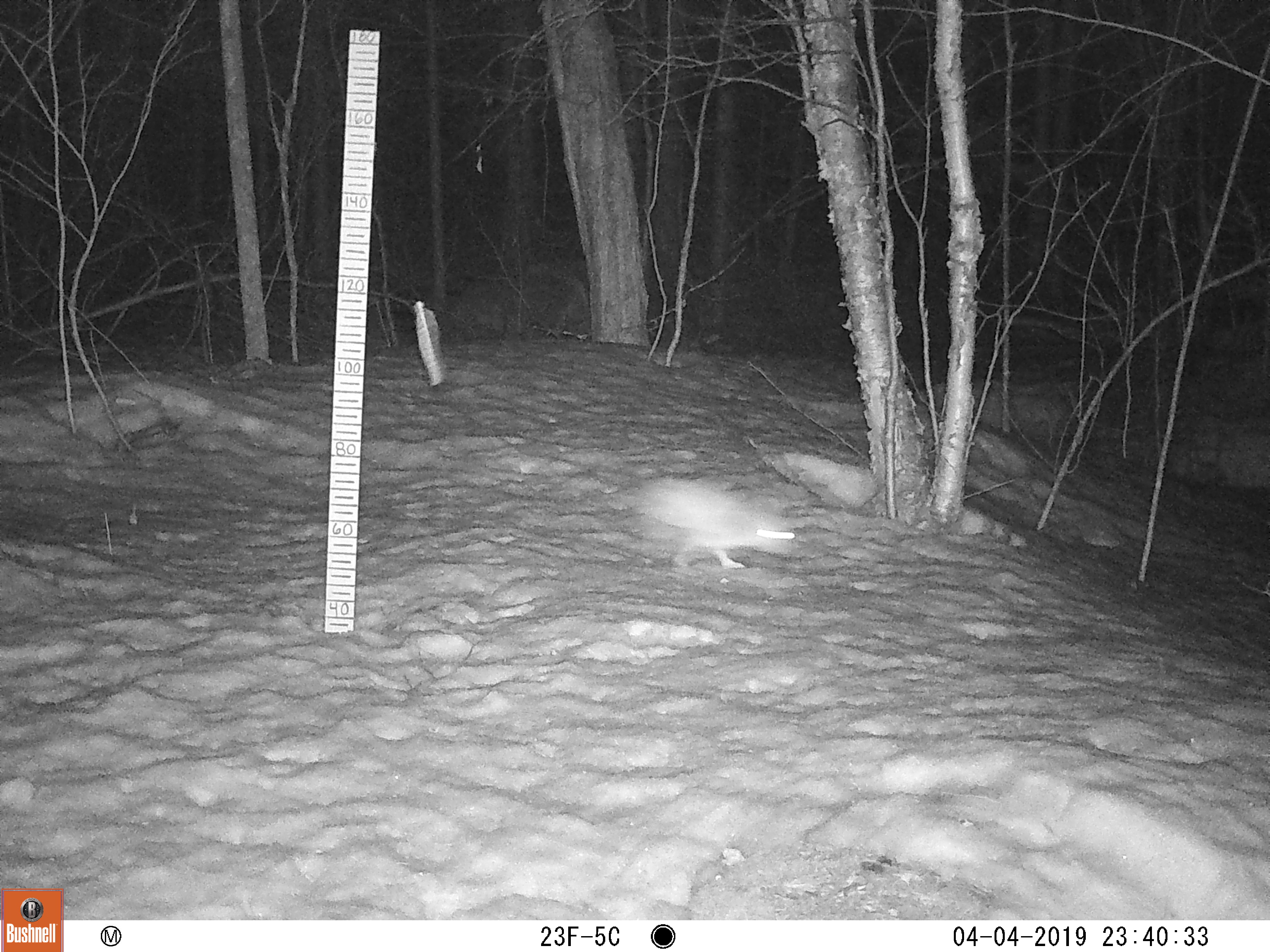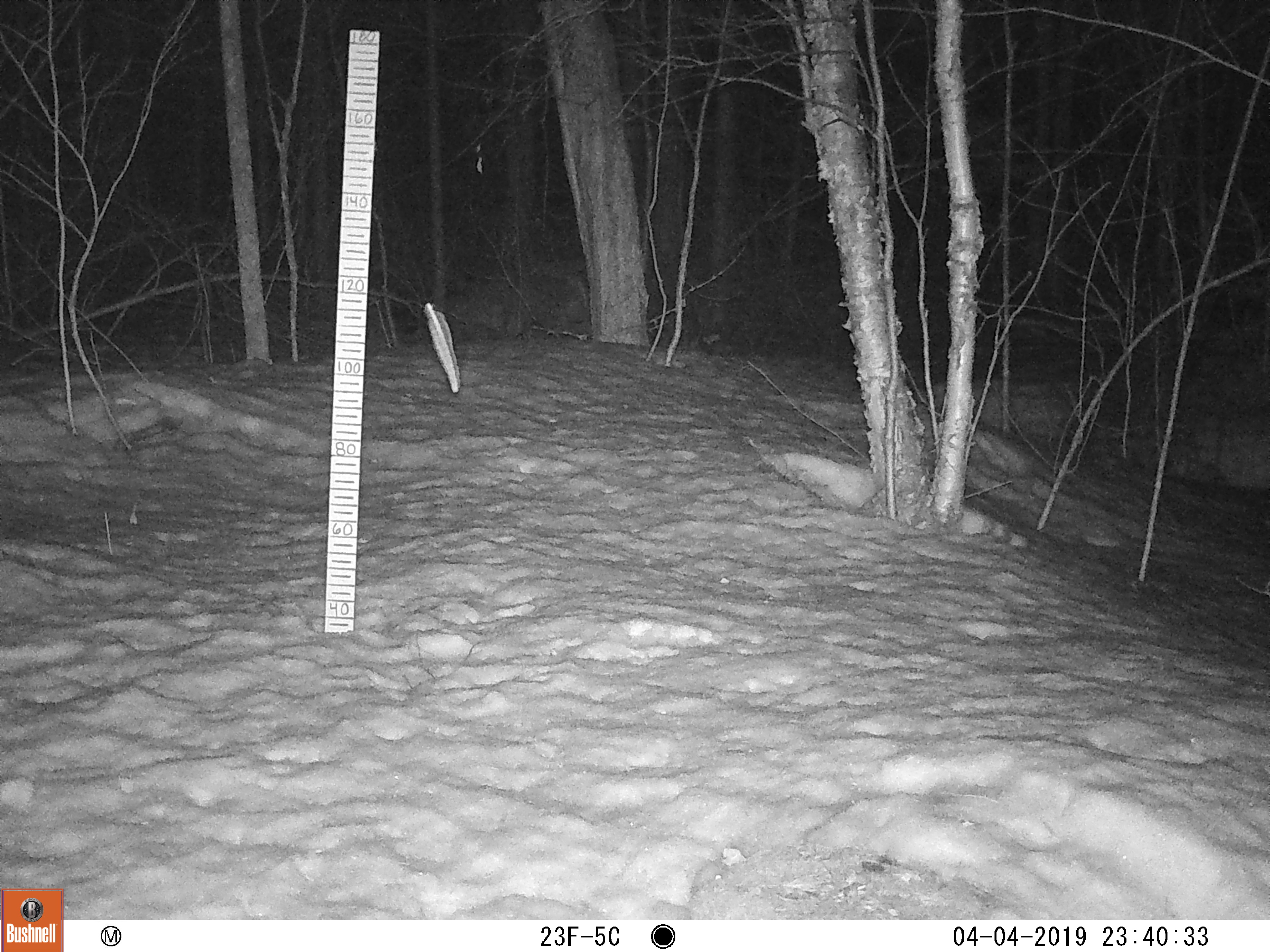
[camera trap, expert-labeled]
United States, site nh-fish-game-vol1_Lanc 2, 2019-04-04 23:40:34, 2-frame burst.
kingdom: Animalia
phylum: Chordata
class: Mammalia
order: Lagomorpha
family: Leporidae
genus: Lepus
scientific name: Lepus americanus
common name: snowshoe hare